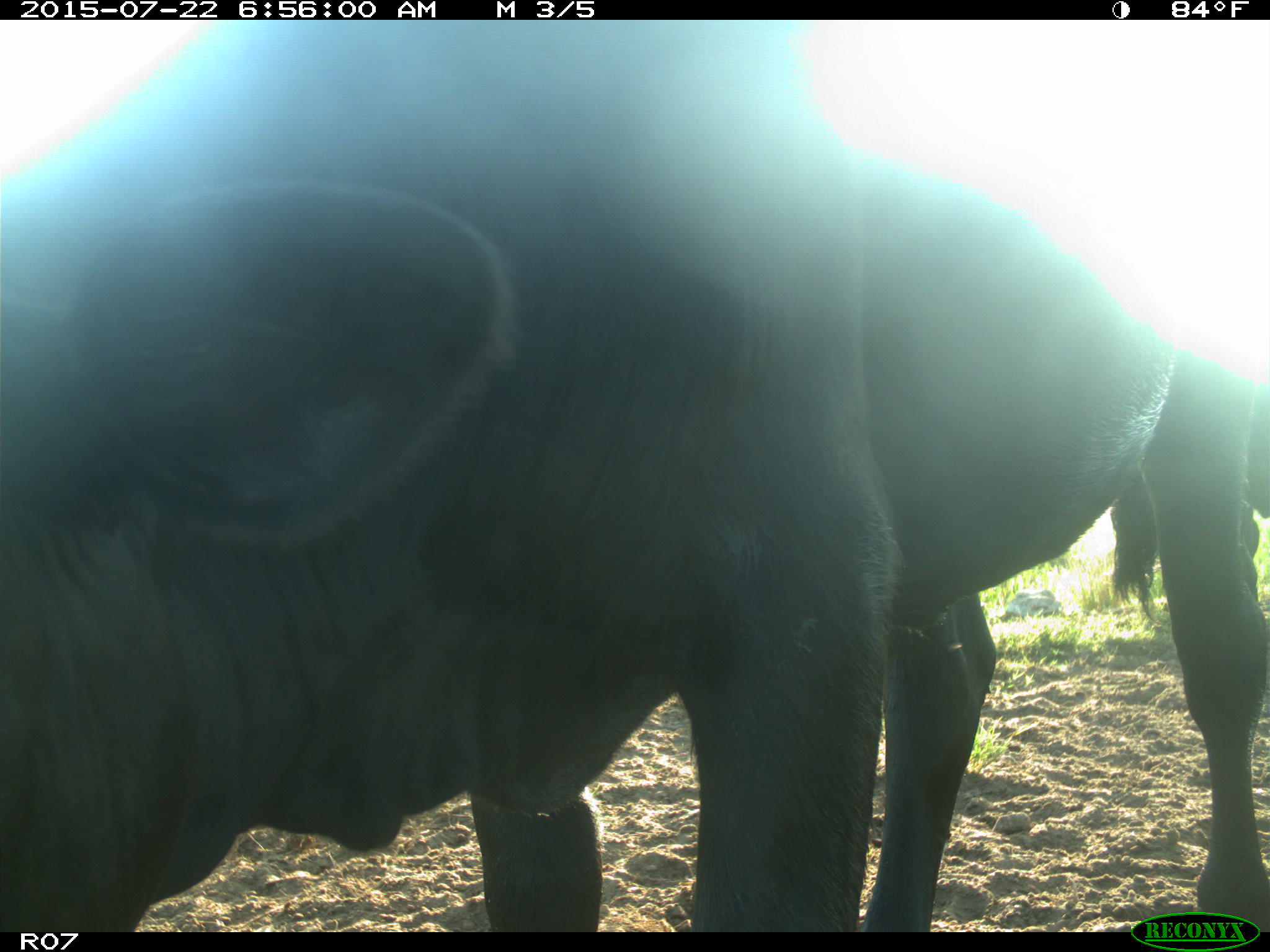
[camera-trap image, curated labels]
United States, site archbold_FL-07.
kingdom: Animalia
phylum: Chordata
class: Mammalia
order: Artiodactyla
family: Bovidae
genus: Bos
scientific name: Bos taurus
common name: domestic cow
Bos taurus (domestic cow).